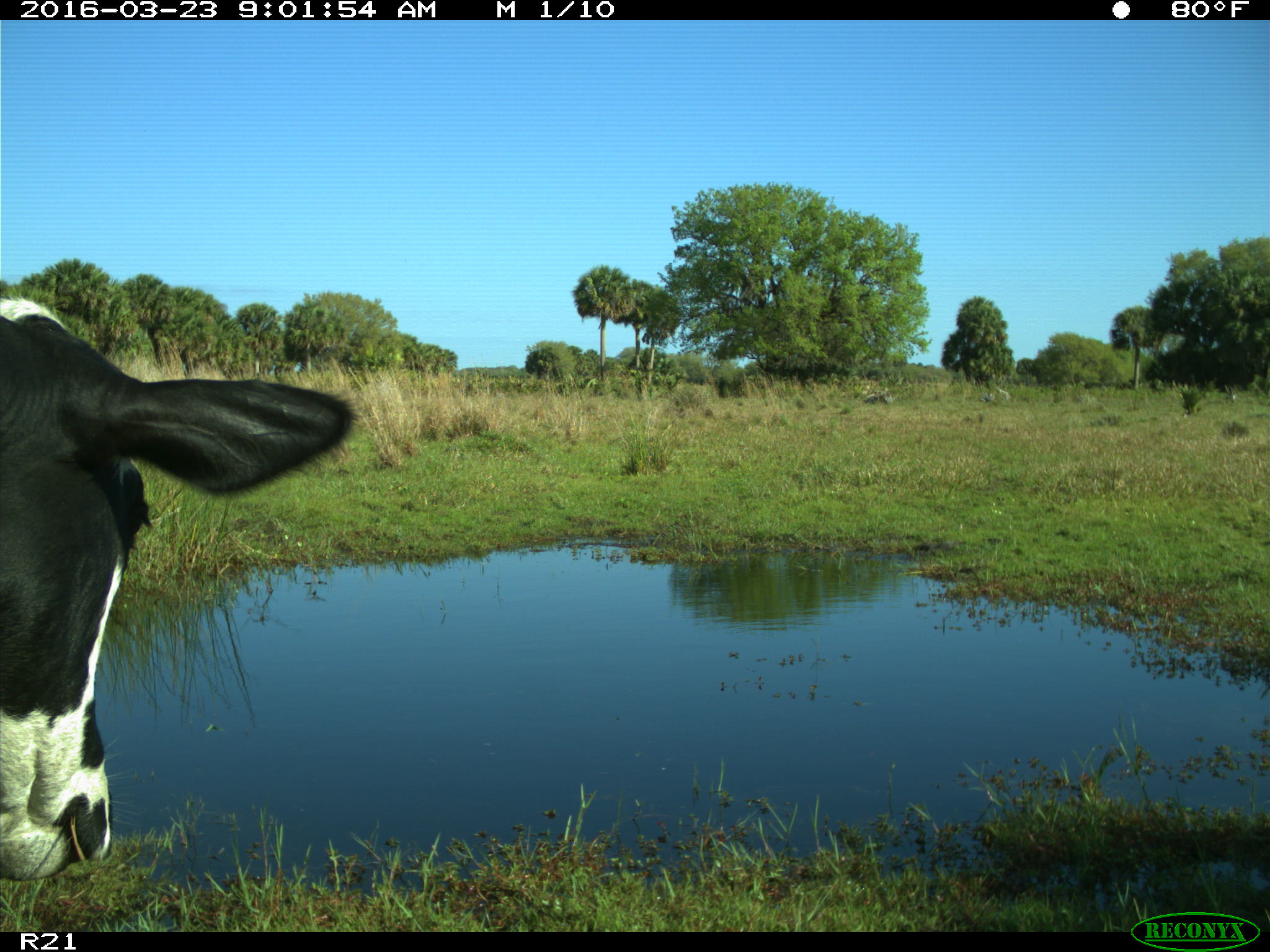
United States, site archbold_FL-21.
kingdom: Animalia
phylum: Chordata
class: Mammalia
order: Artiodactyla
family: Bovidae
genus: Bos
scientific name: Bos taurus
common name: domestic cow